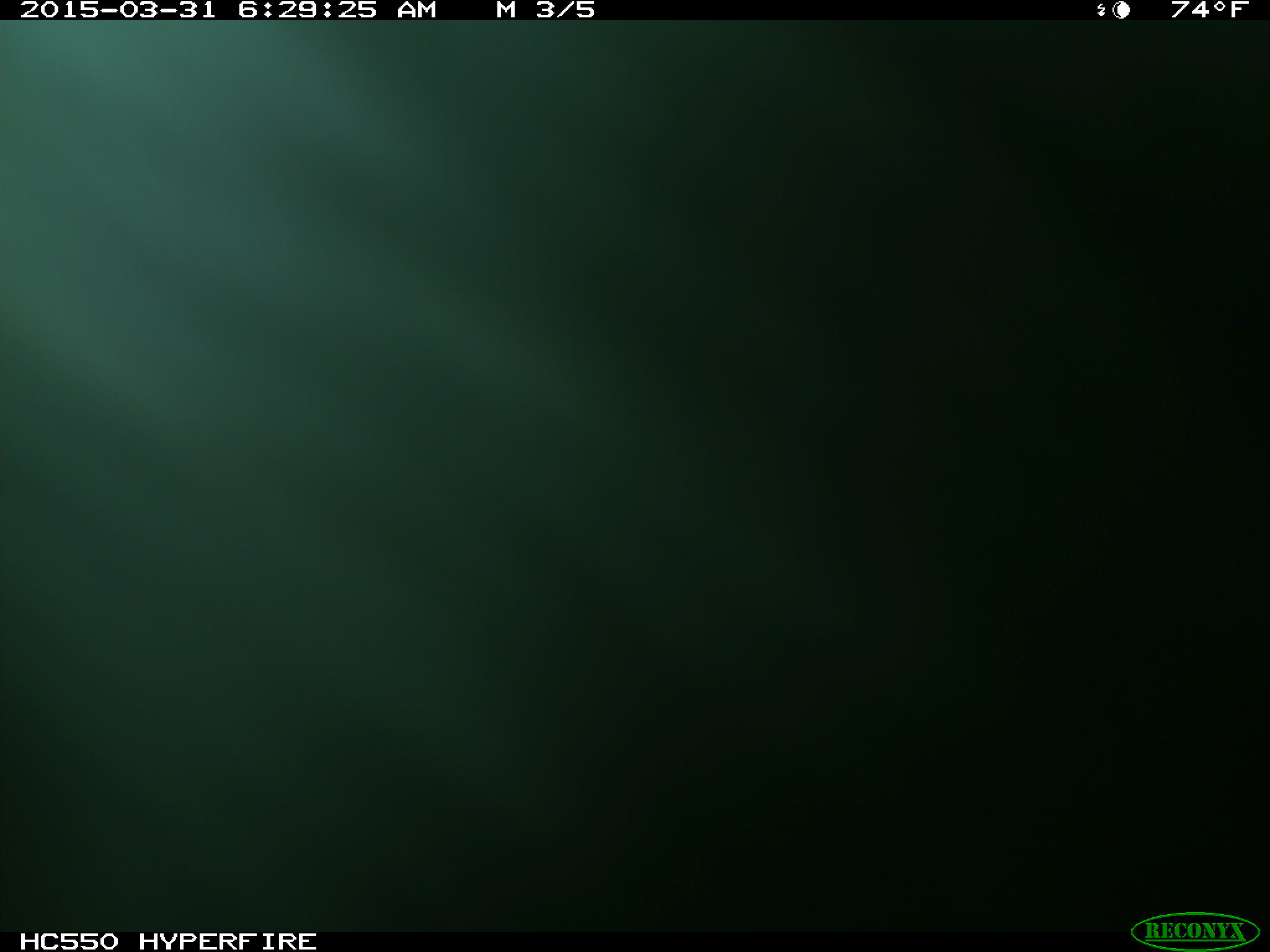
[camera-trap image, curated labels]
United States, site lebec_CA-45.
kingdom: Animalia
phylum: Chordata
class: Mammalia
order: Artiodactyla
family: Bovidae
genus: Bos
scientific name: Bos taurus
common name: domestic cow